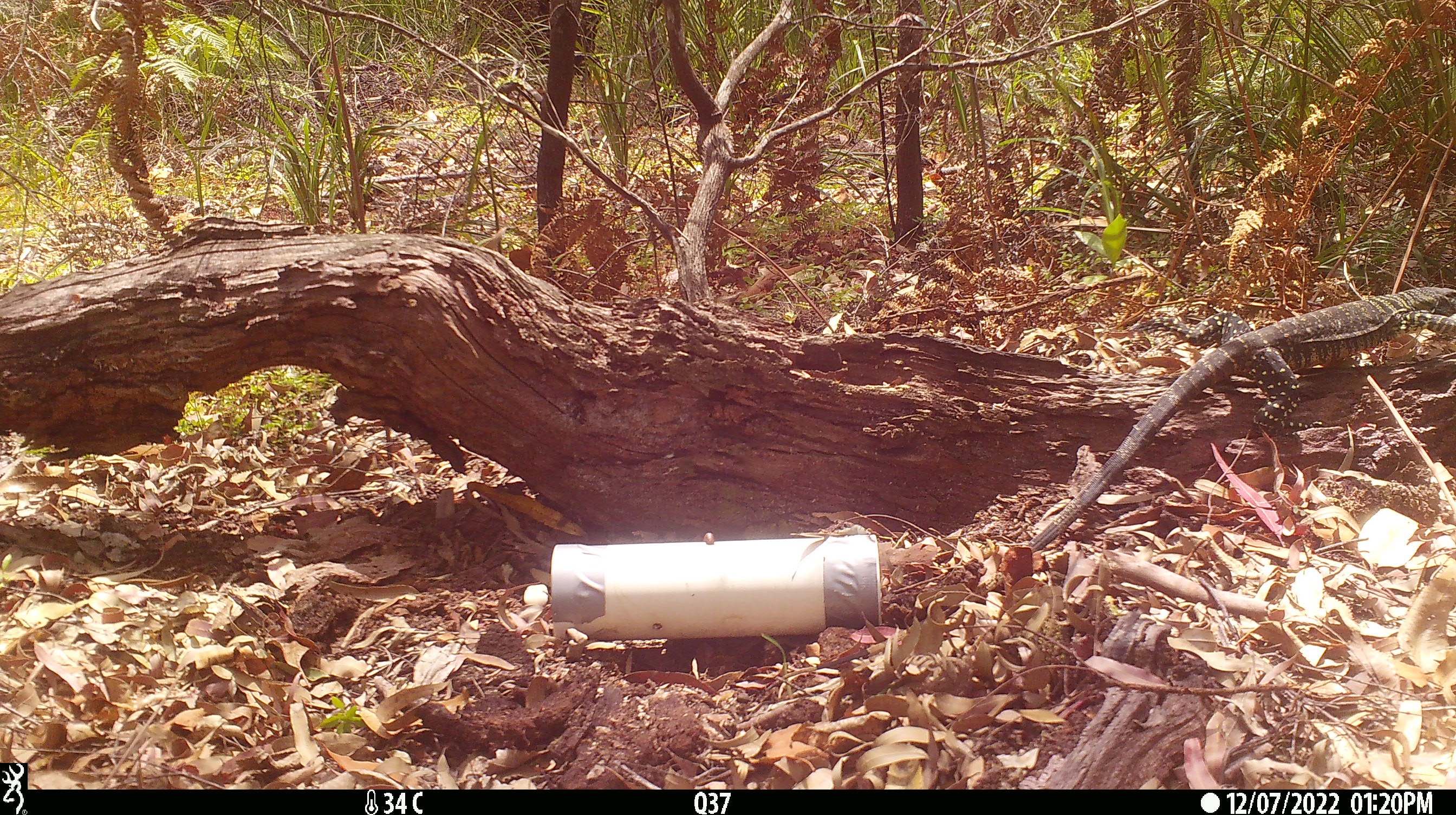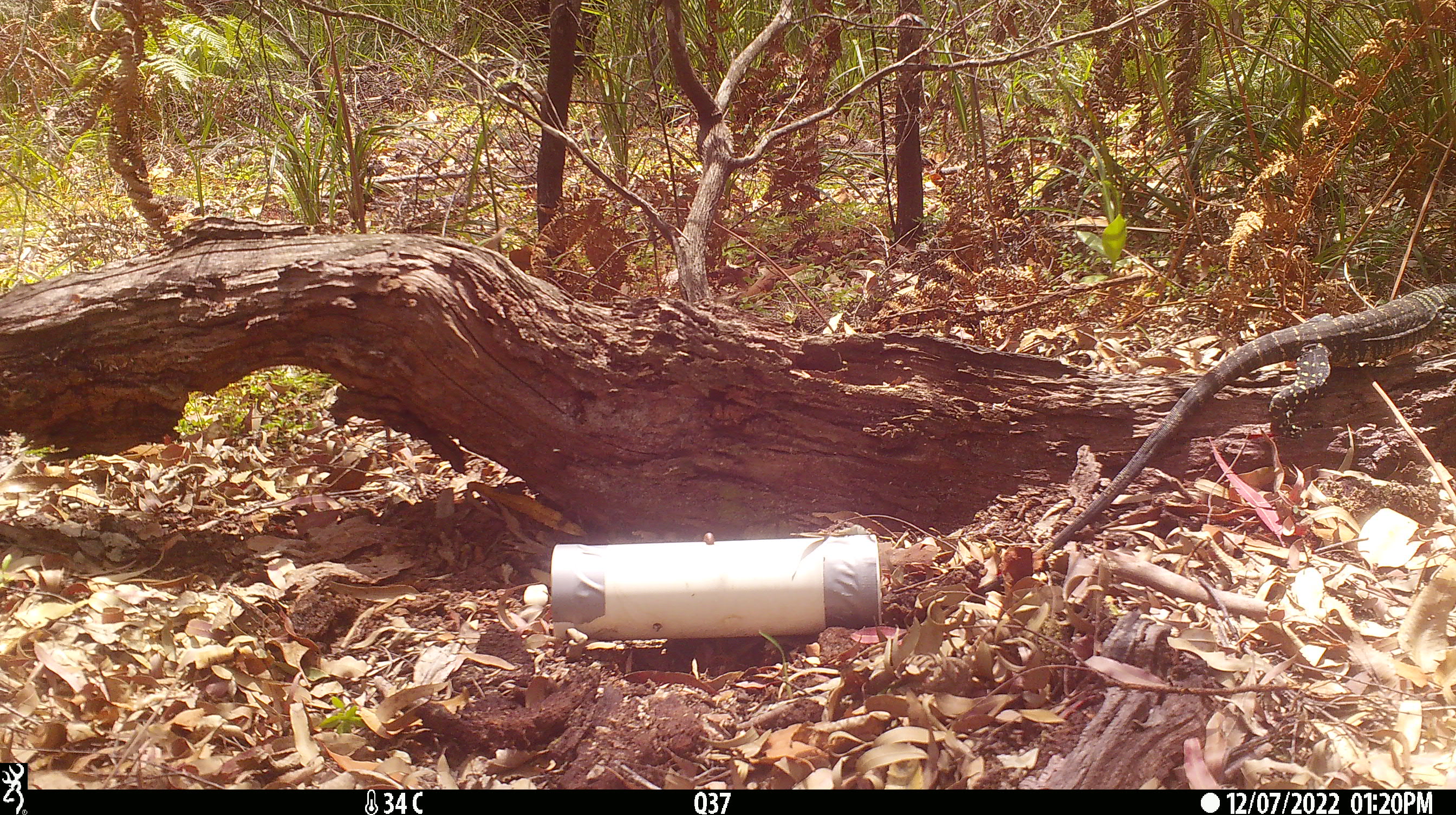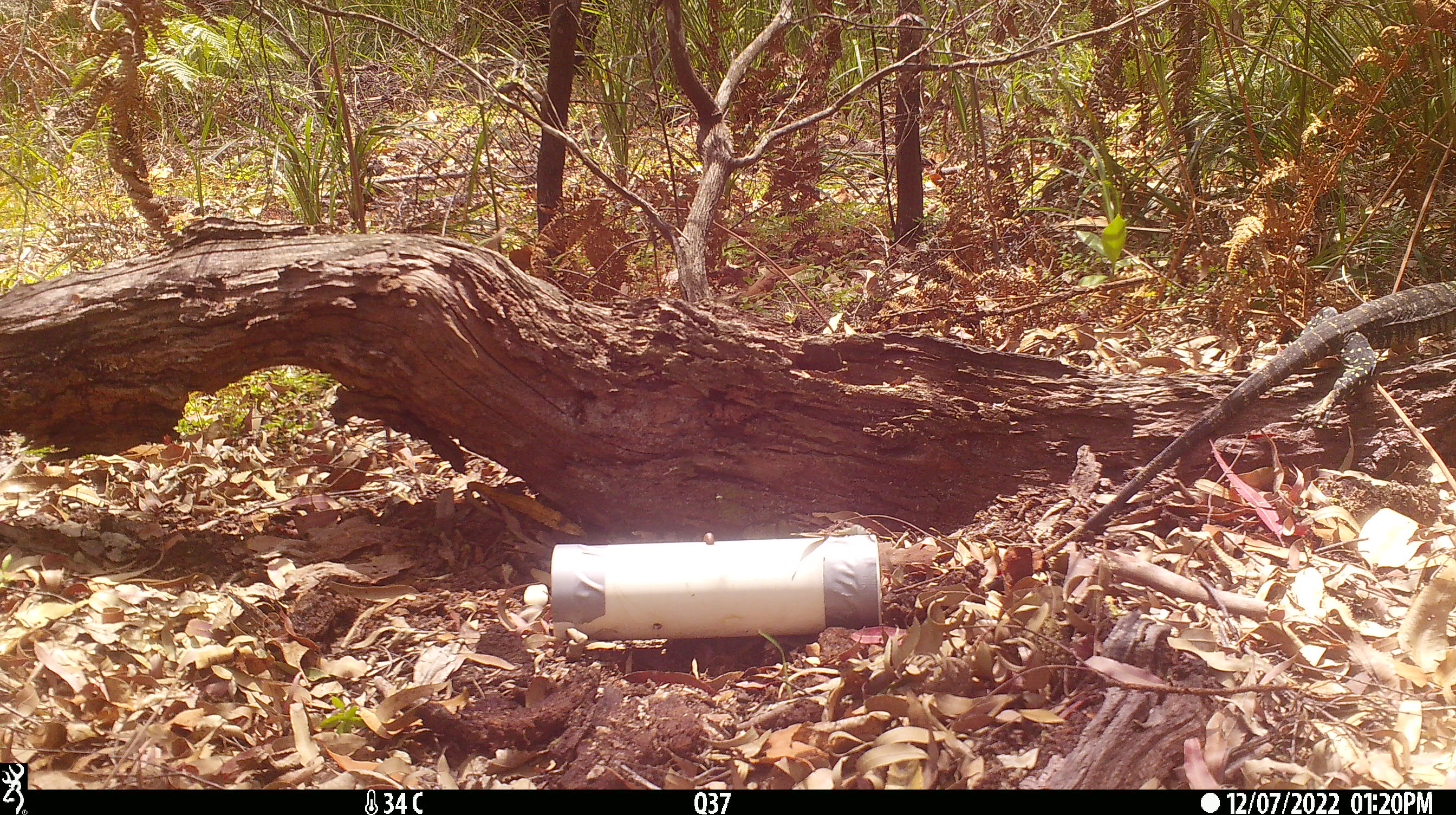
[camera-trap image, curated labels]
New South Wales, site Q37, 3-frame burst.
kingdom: Animalia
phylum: Chordata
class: Reptilia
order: Squamata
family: Varanidae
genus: Varanus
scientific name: Varanus varius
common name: lace monitor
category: goanna